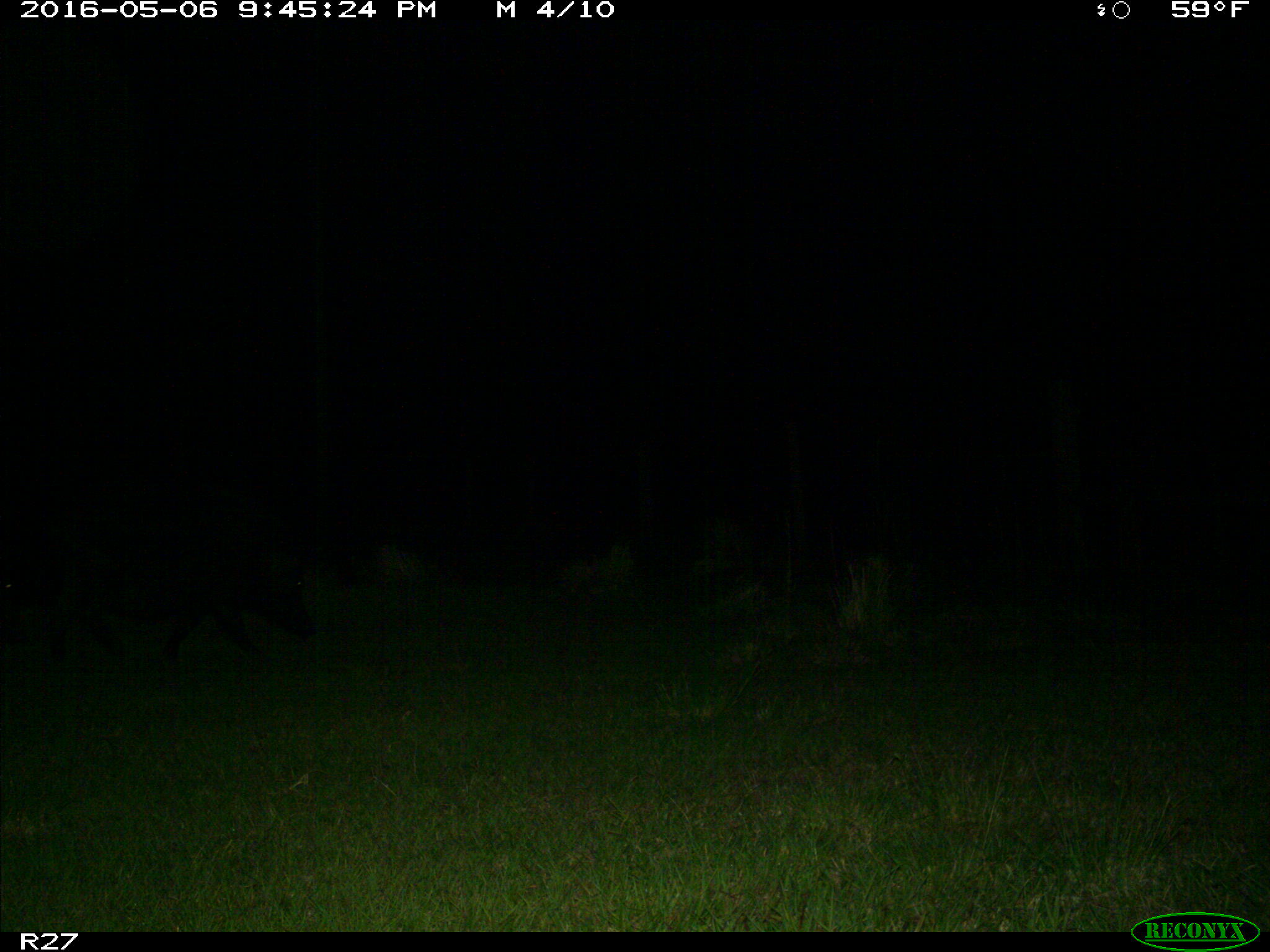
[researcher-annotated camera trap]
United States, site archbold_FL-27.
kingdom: Animalia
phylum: Chordata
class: Mammalia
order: Artiodactyla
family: Suidae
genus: Sus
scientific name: Sus scrofa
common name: wild boar